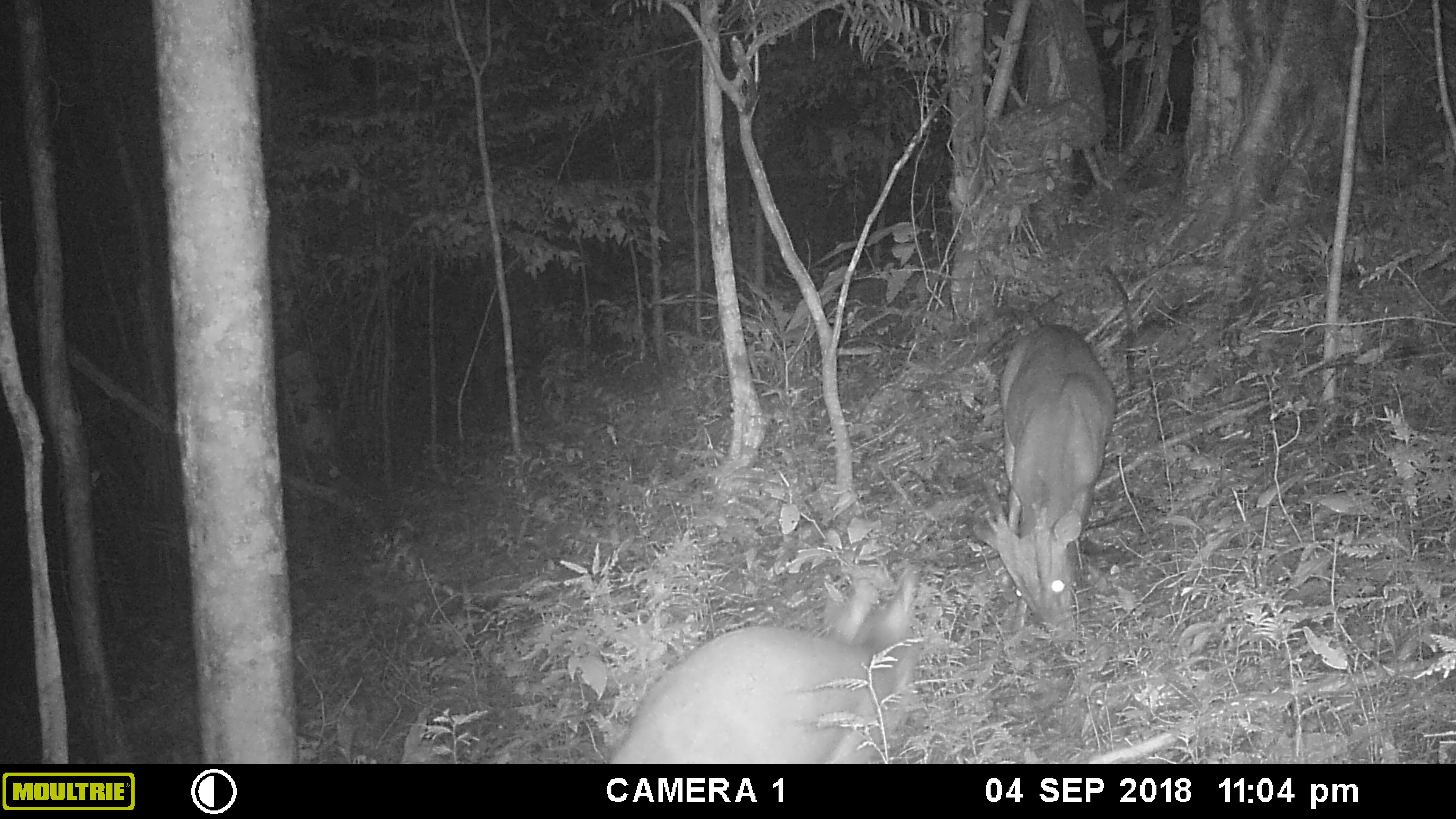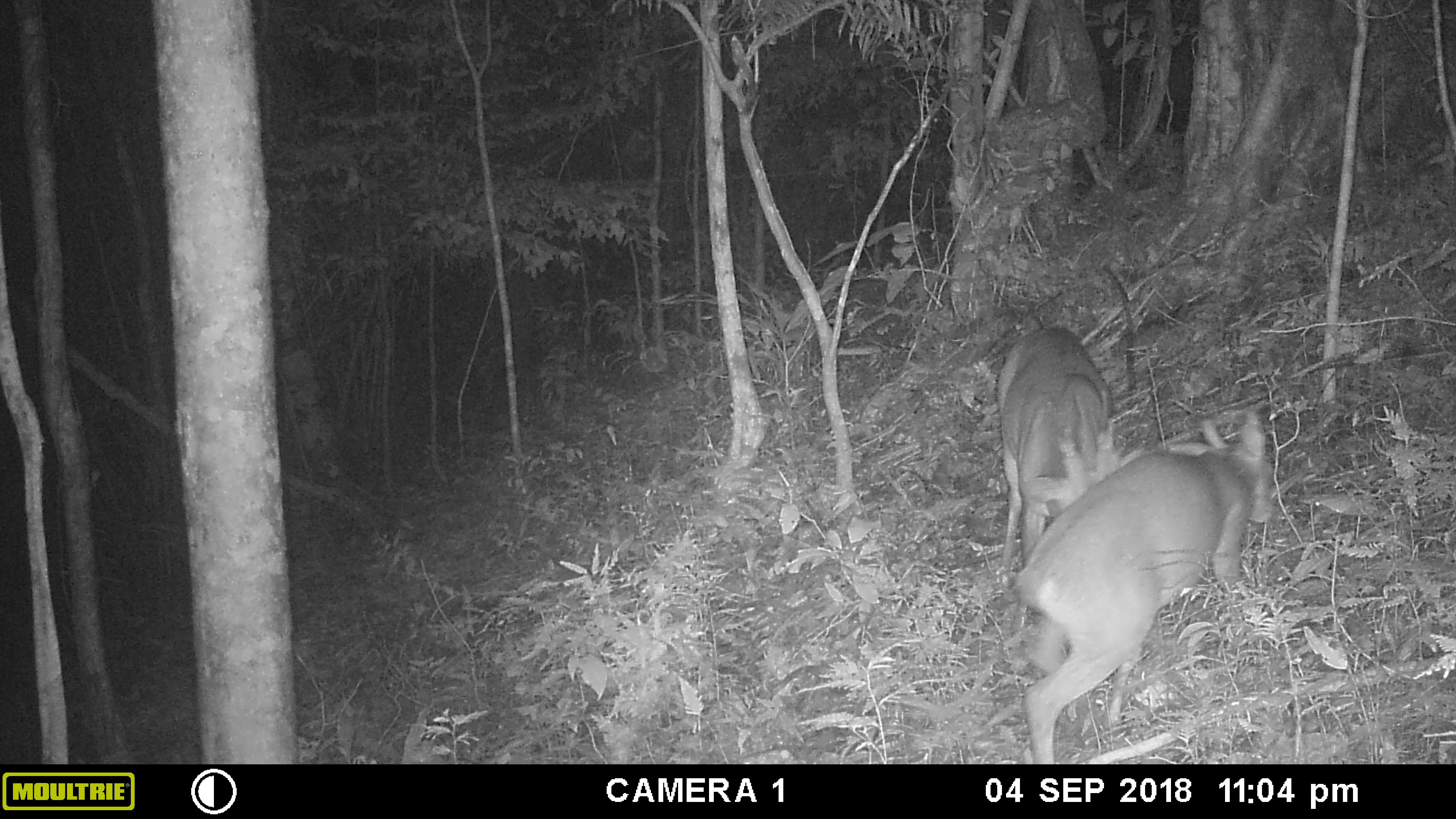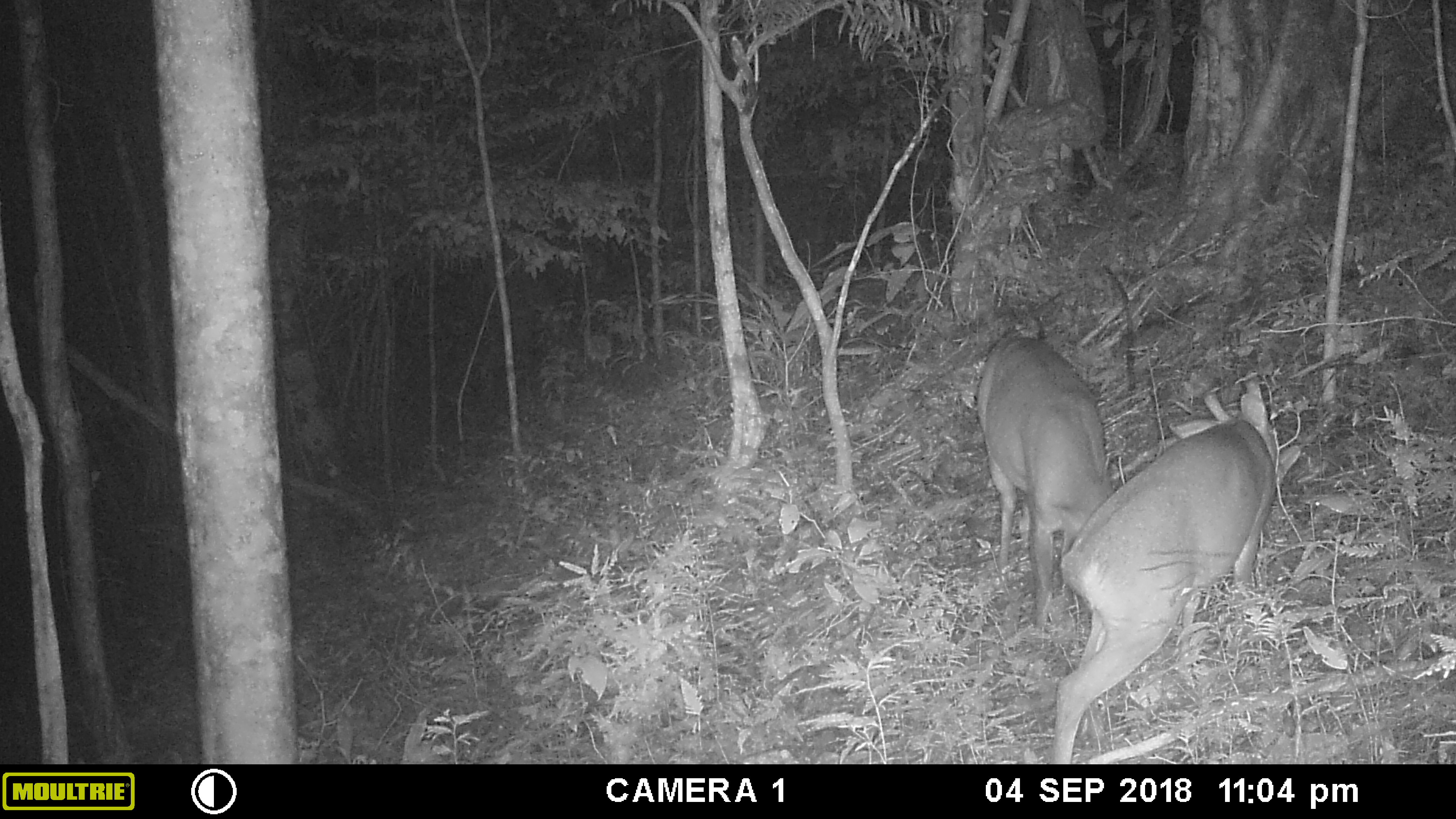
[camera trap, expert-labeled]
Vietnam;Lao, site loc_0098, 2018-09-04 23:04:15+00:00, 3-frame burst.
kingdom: Animalia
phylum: Chordata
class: Mammalia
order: Artiodactyla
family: Cervidae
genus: Muntiacus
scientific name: Muntiacus vuquangensis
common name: large-antlered muntjac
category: large antlered muntjac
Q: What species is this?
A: Large antlered muntjac (large-antlered muntjac) (Muntiacus vuquangensis).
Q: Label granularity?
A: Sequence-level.